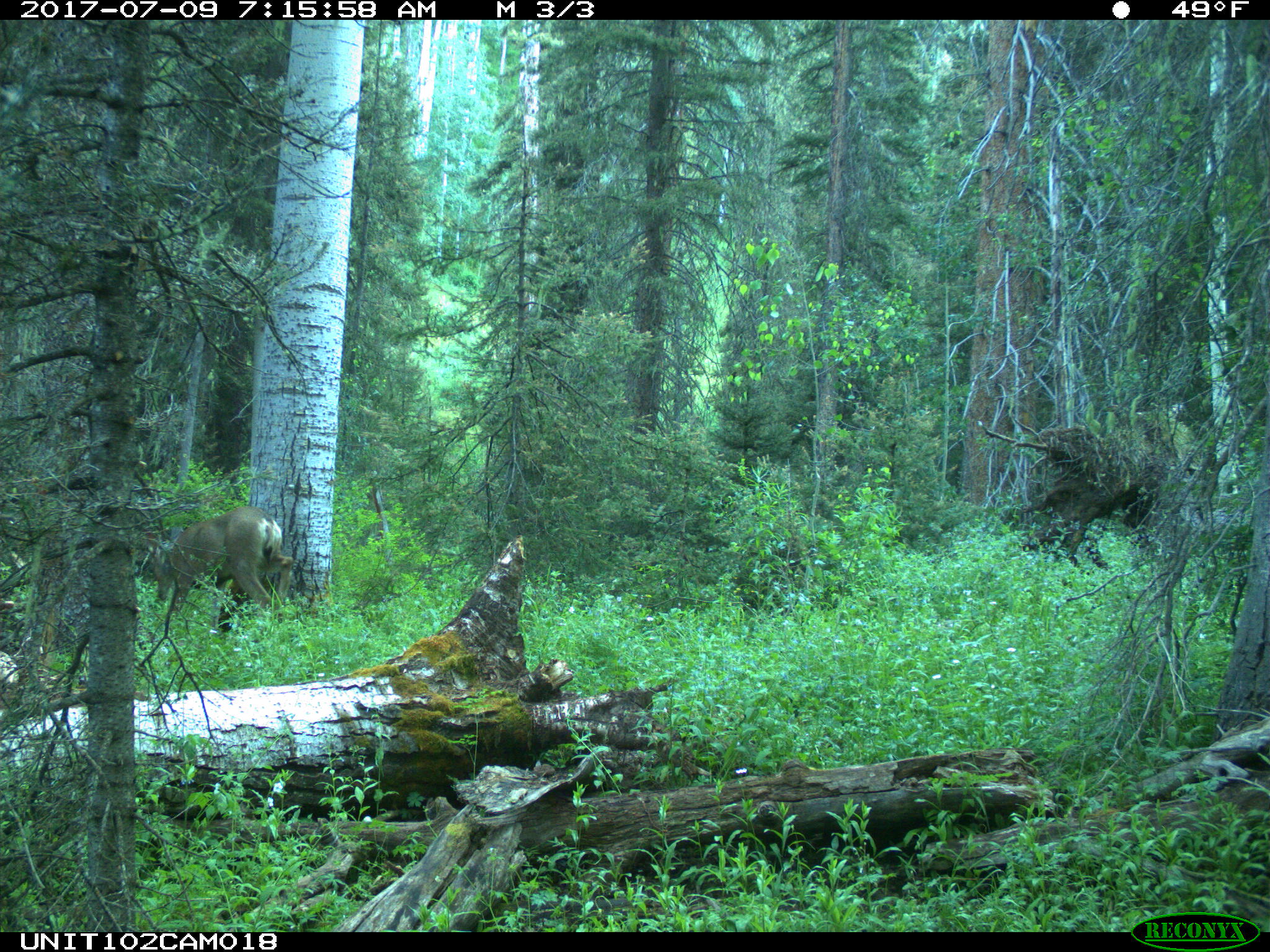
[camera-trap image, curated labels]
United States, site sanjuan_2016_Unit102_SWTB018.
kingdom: Animalia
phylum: Chordata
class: Mammalia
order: Artiodactyla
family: Cervidae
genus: Odocoileus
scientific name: Odocoileus hemionus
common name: mule deer